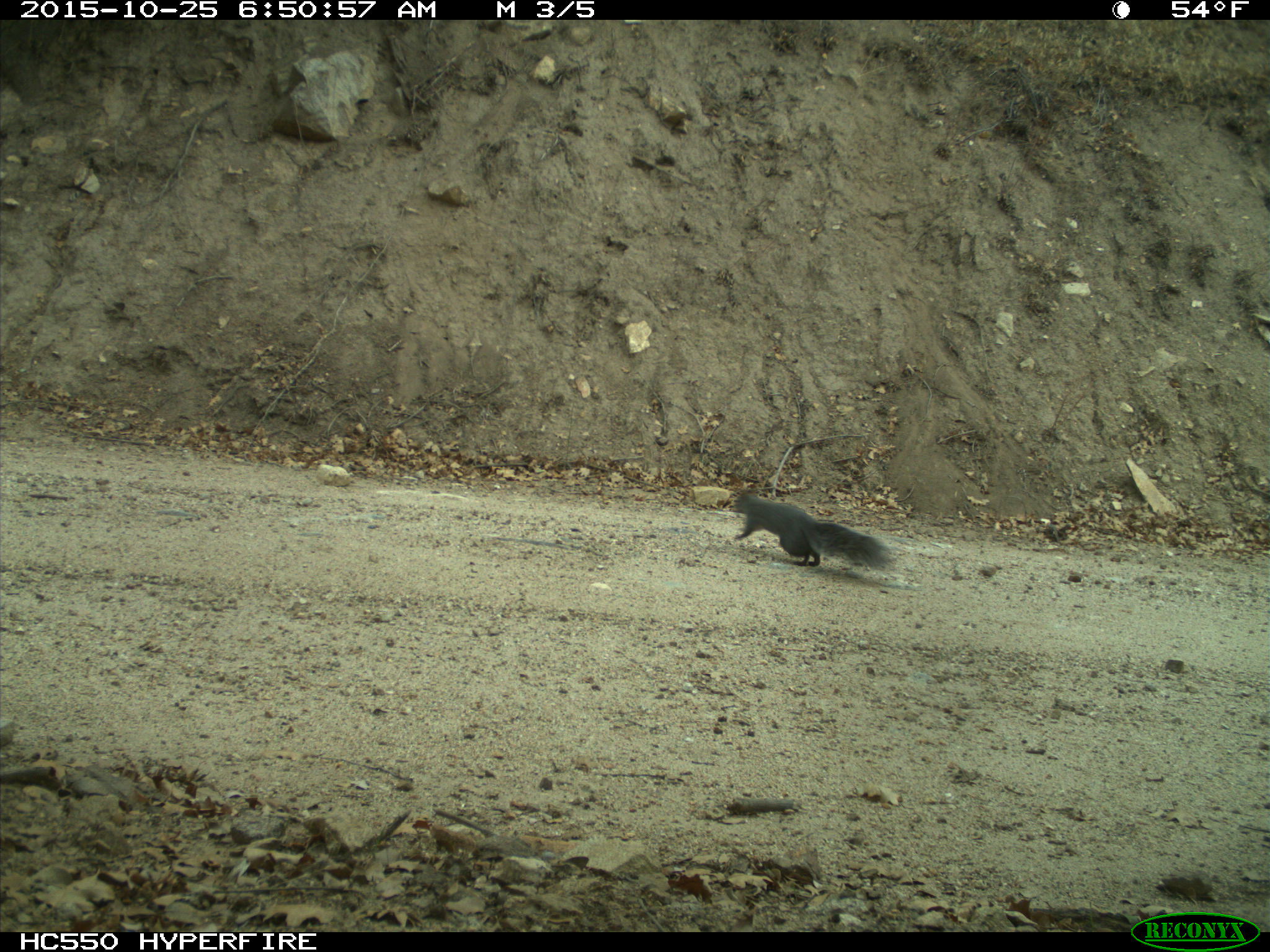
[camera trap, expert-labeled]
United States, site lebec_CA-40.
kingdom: Animalia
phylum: Chordata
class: Mammalia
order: Rodentia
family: Sciuridae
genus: Sciurus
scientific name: Sciurus carolinensis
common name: eastern gray squirrel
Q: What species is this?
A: Sciurus carolinensis (eastern gray squirrel).